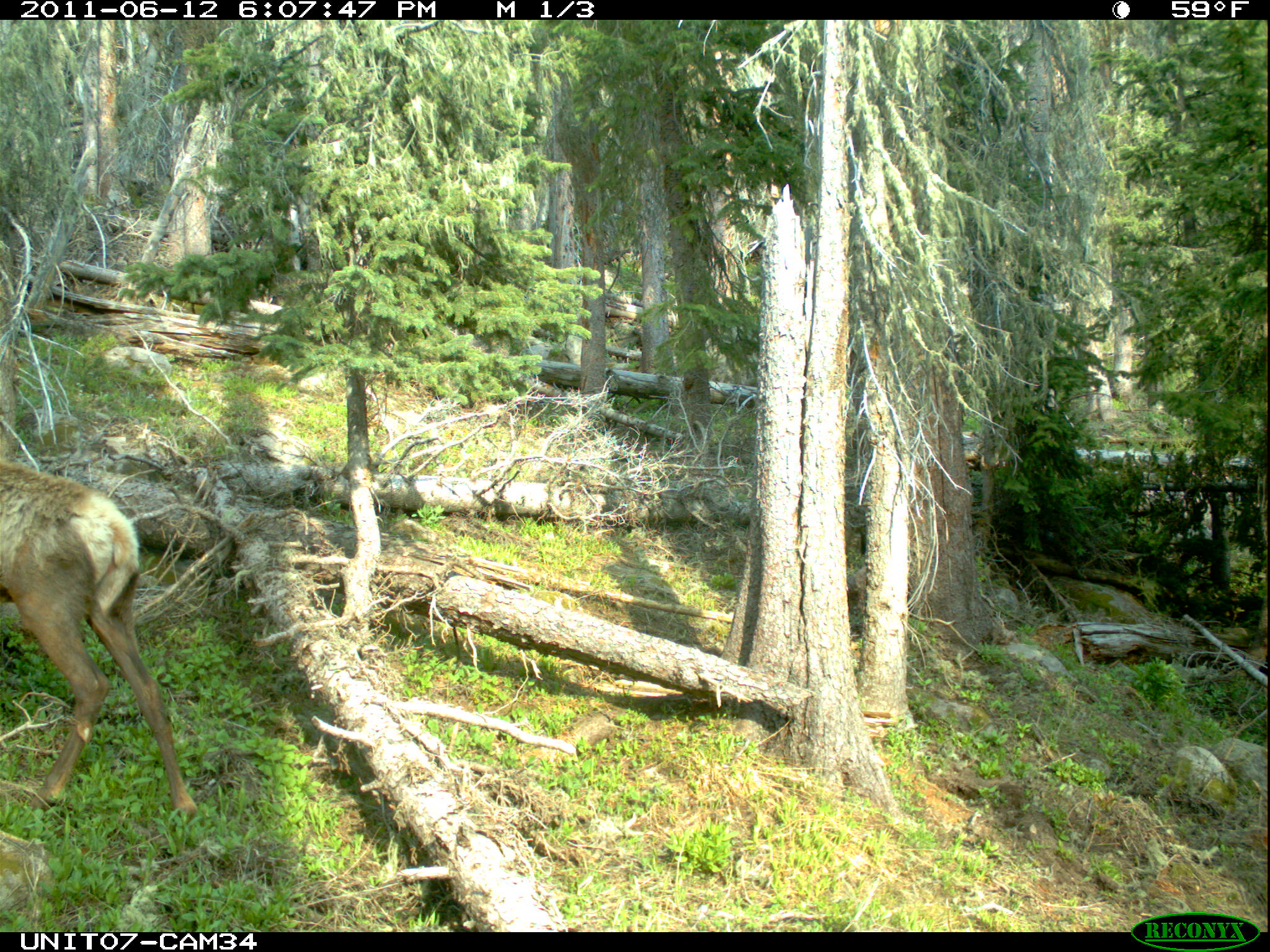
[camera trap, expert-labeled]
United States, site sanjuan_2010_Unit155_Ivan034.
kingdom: Animalia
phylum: Chordata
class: Mammalia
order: Artiodactyla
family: Cervidae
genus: Cervus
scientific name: Cervus elaphus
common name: red deer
Cervus elaphus (red deer).